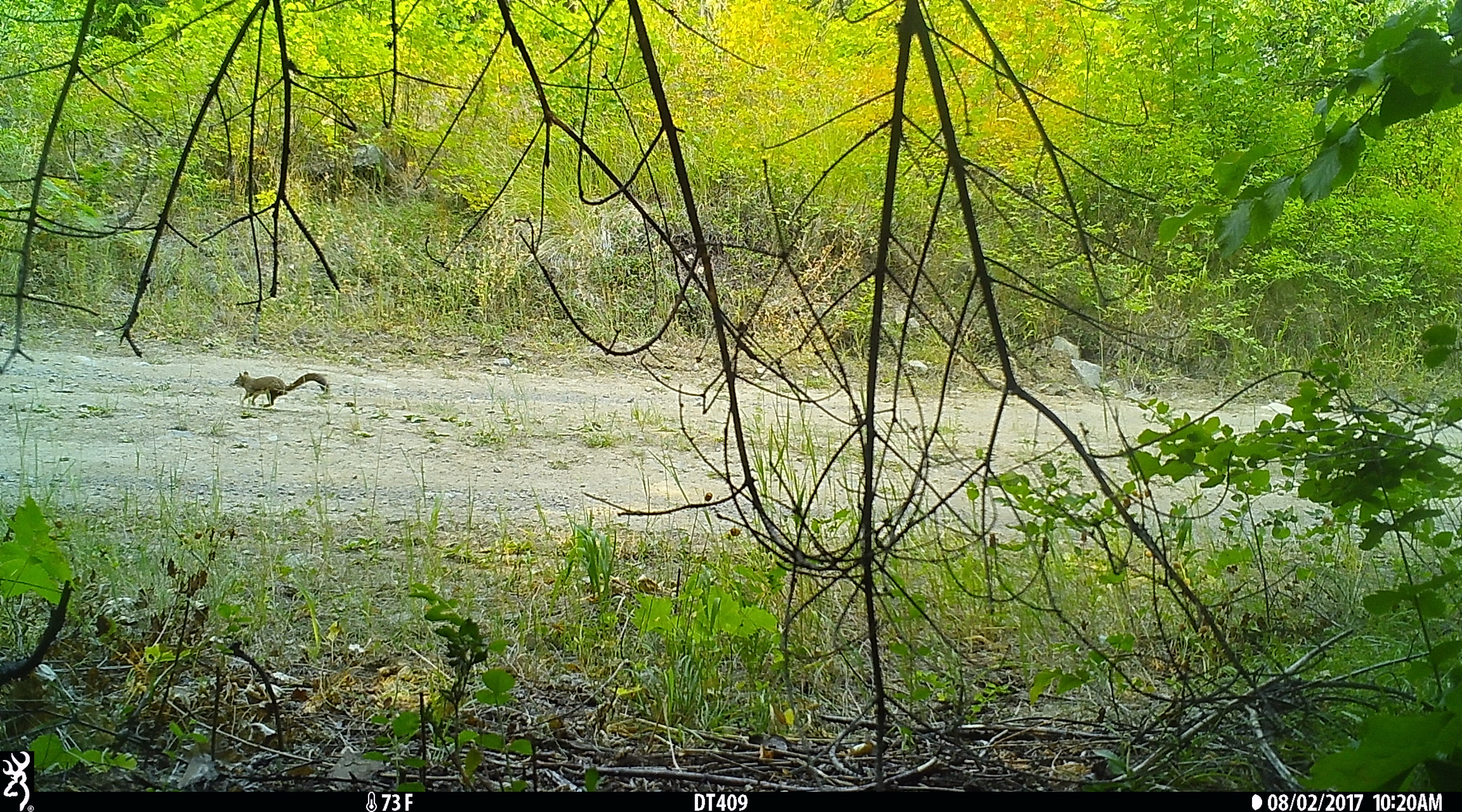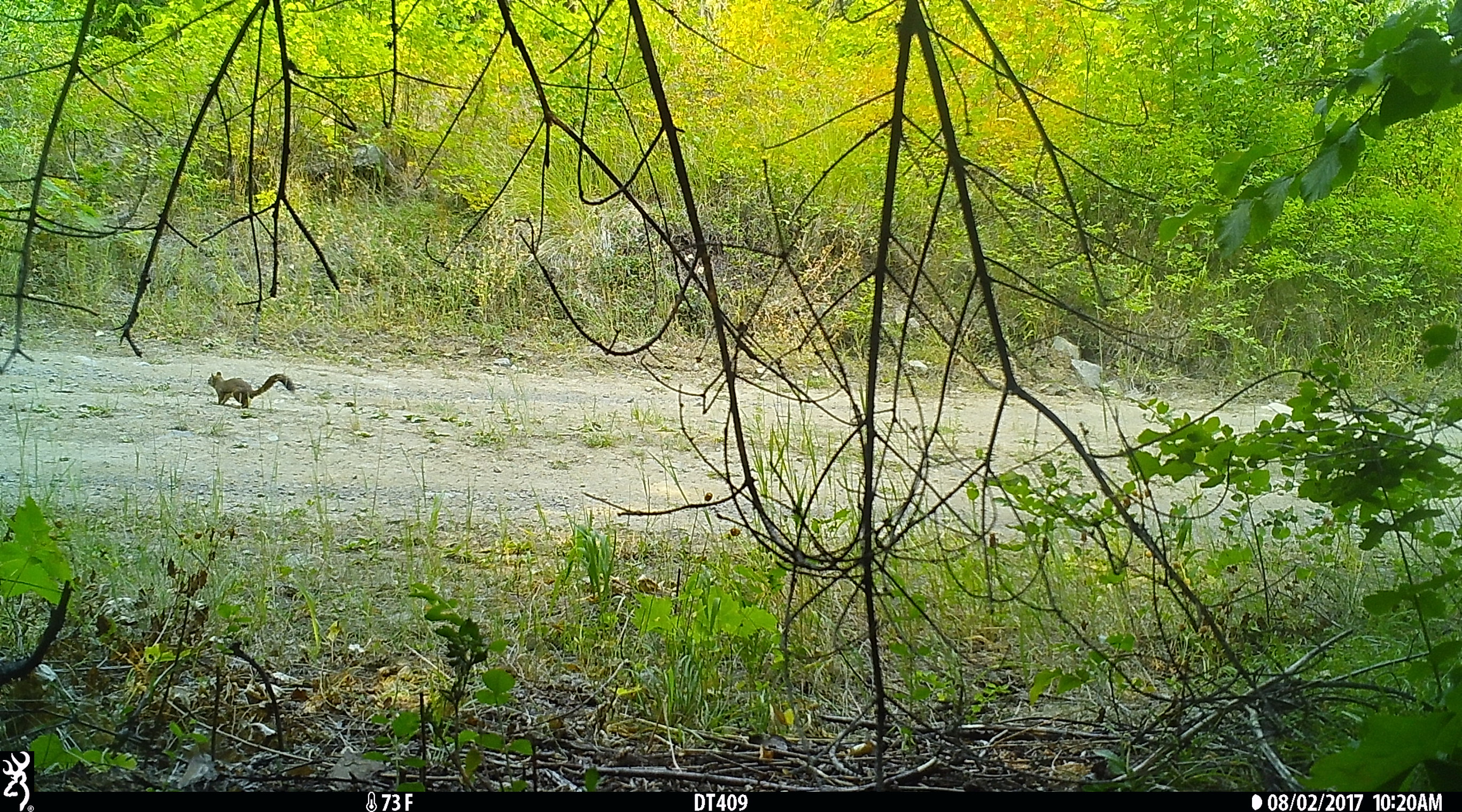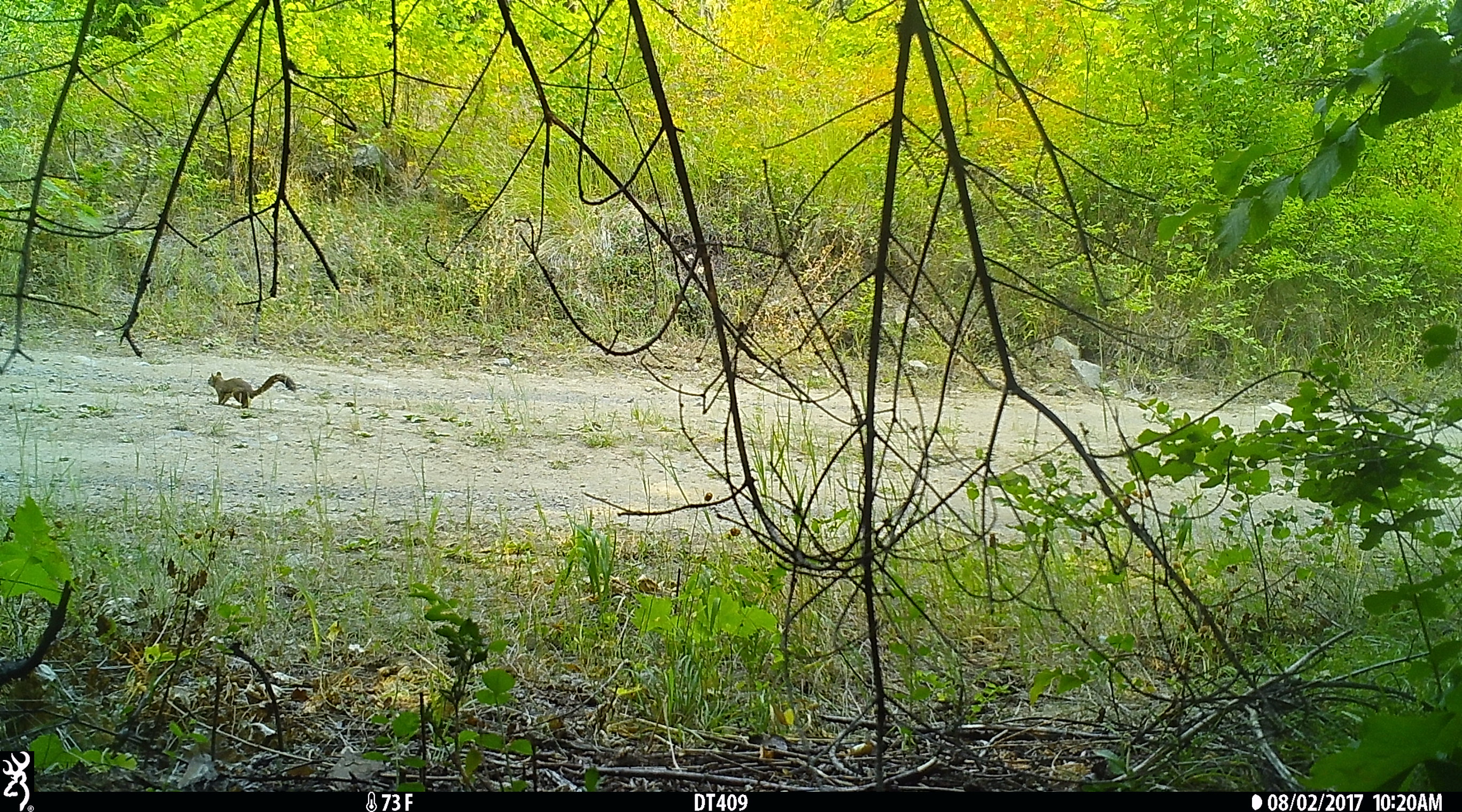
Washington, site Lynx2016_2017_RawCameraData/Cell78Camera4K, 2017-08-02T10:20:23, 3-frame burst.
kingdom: Animalia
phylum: Chordata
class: Mammalia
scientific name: Mammalia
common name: small mammal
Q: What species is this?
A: Small mammal (Mammalia).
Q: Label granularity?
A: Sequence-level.